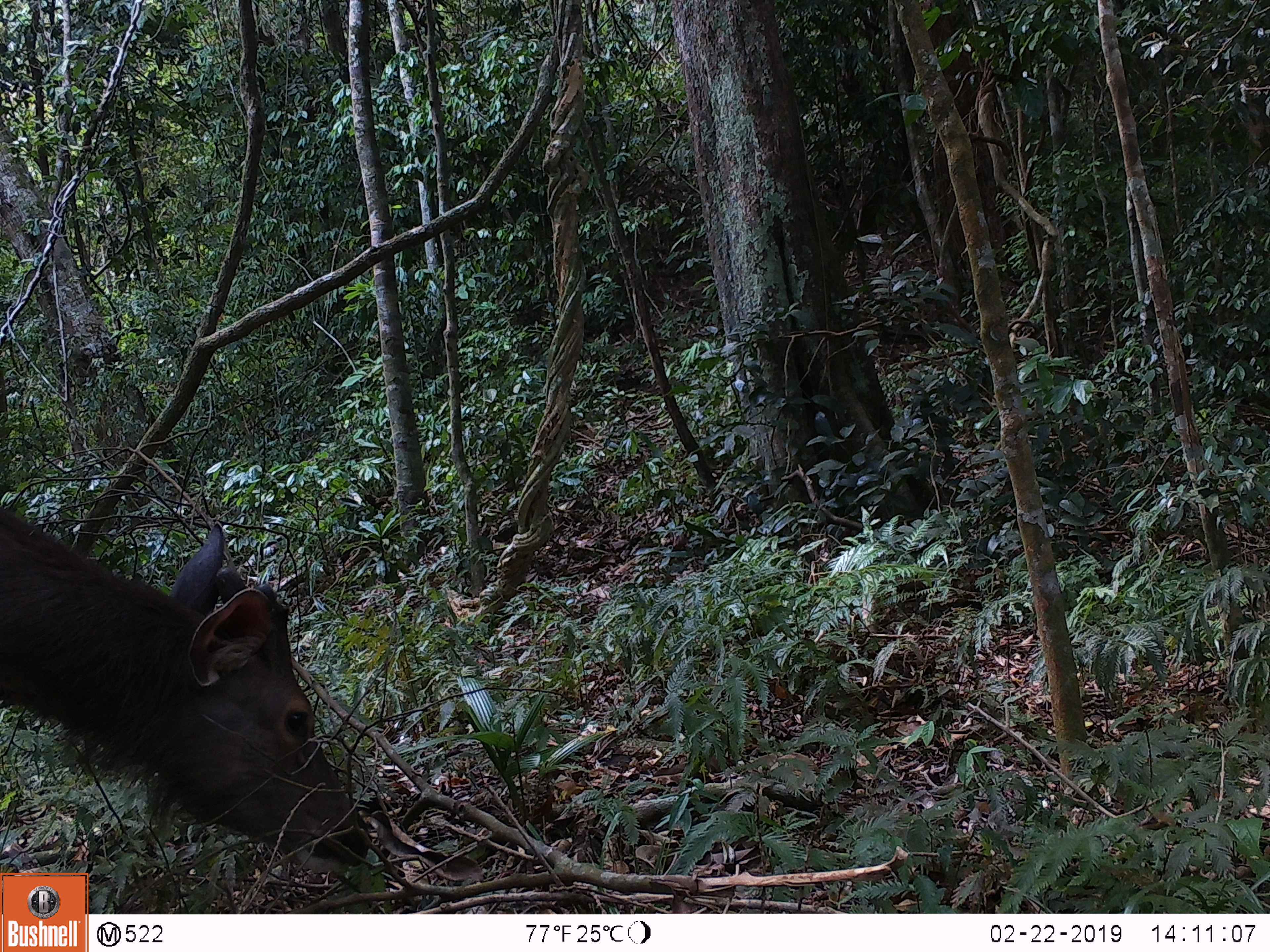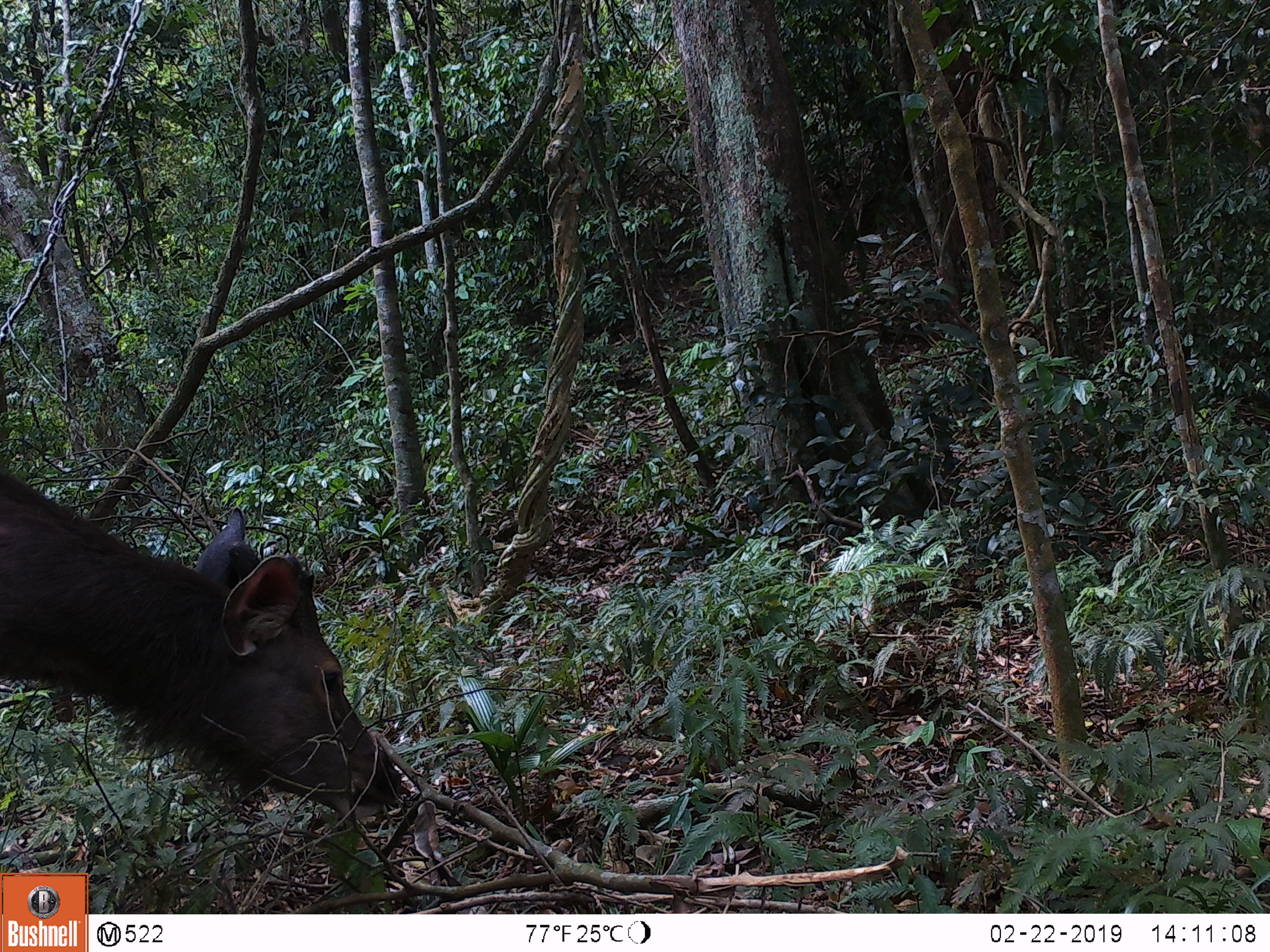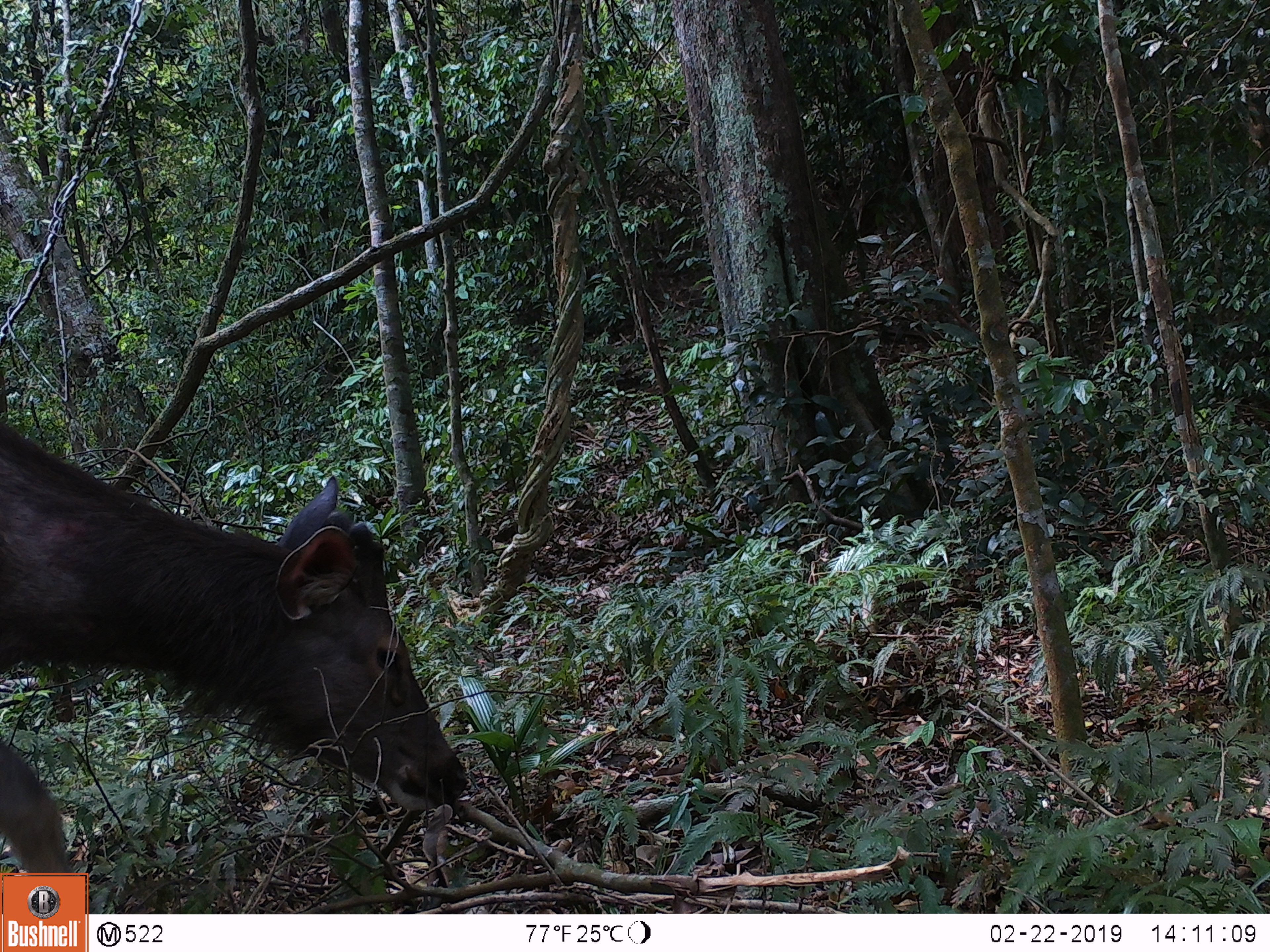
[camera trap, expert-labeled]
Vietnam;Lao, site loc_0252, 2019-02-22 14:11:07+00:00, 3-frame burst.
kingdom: Animalia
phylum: Chordata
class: Mammalia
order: Artiodactyla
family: Cervidae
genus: Rusa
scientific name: Rusa unicolor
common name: sambar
Sambar (Rusa unicolor). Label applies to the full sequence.